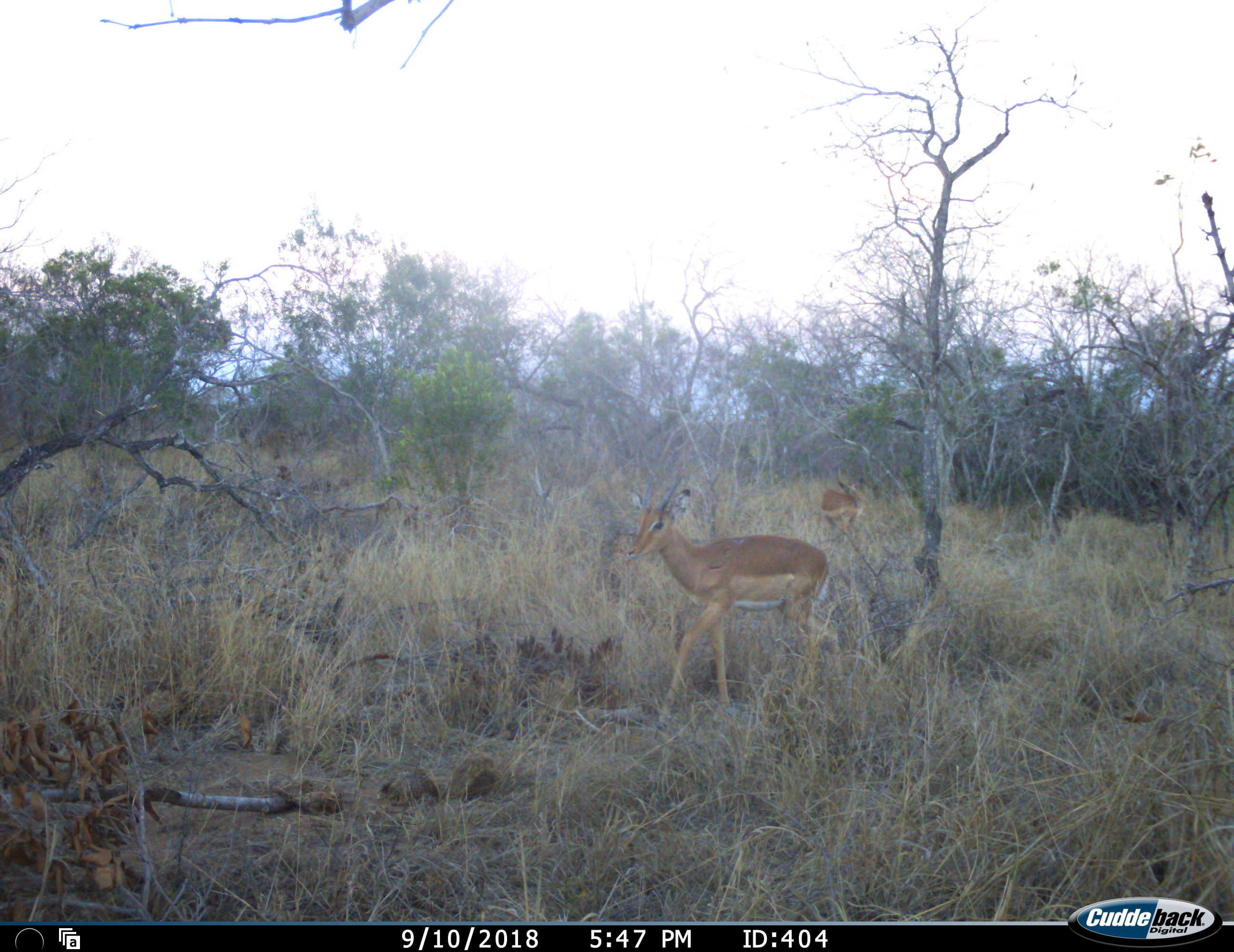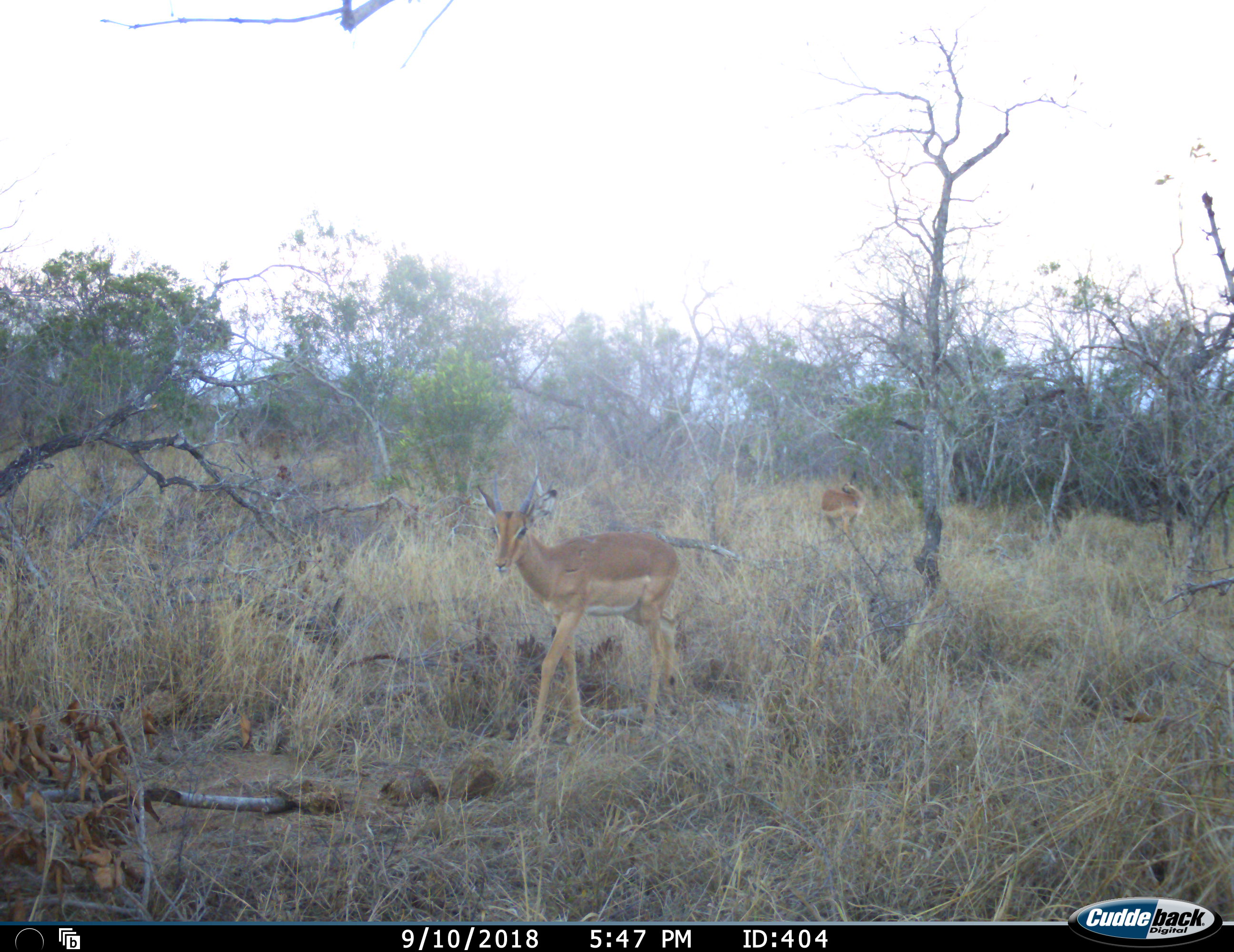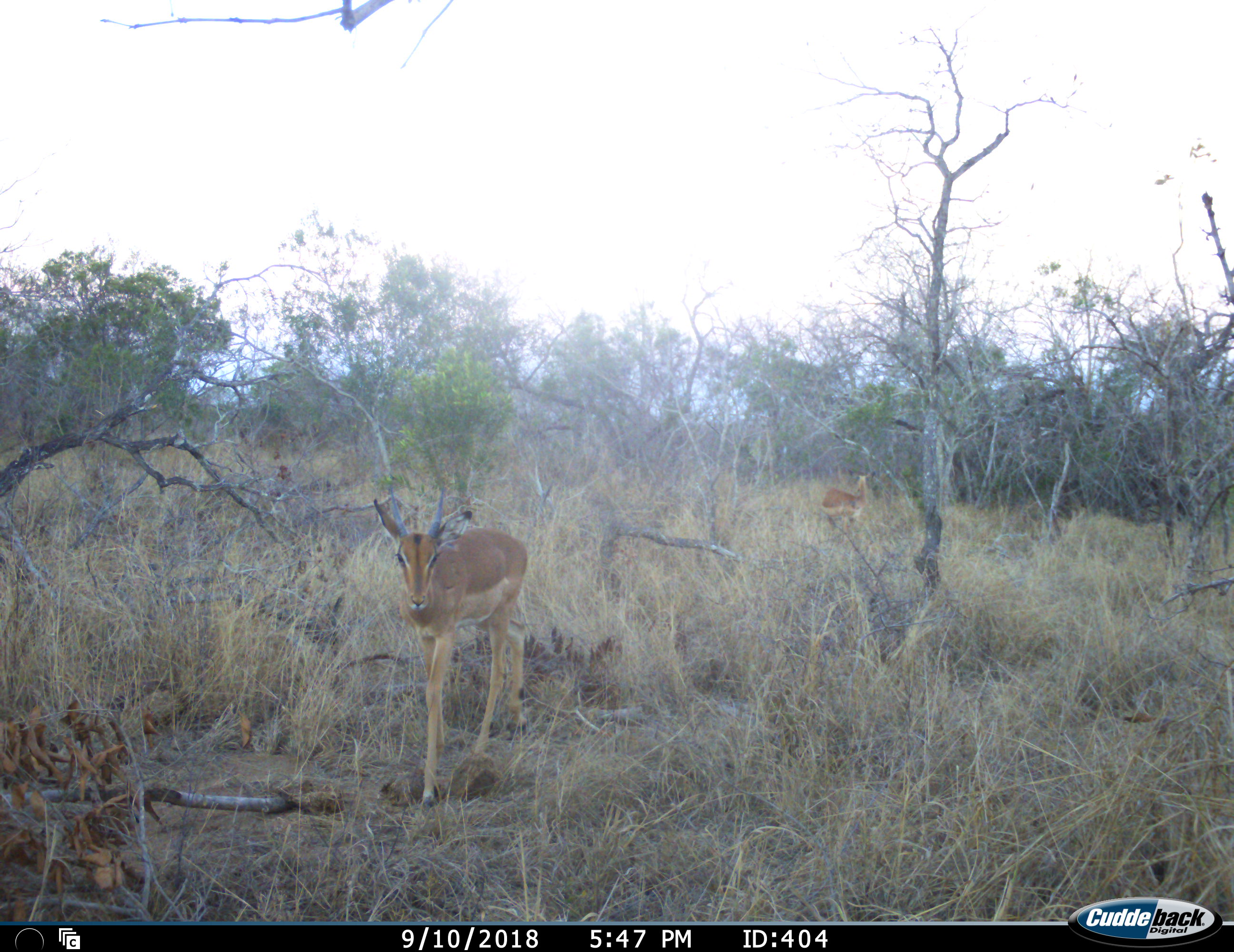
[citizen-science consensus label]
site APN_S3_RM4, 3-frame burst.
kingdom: Animalia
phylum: Chordata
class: Mammalia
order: Artiodactyla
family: Bovidae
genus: Aepyceros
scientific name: Aepyceros melampus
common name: impala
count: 2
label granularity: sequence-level